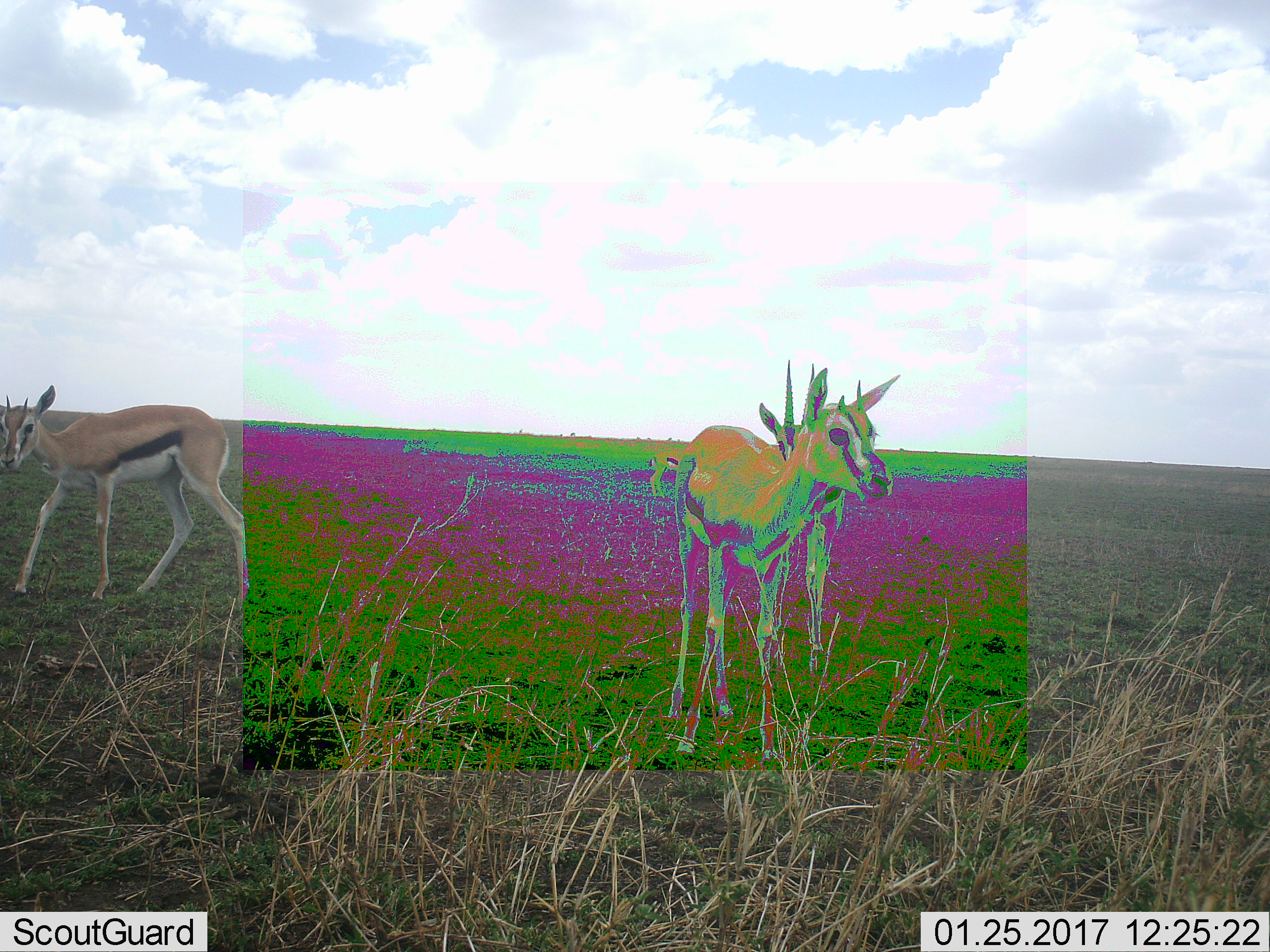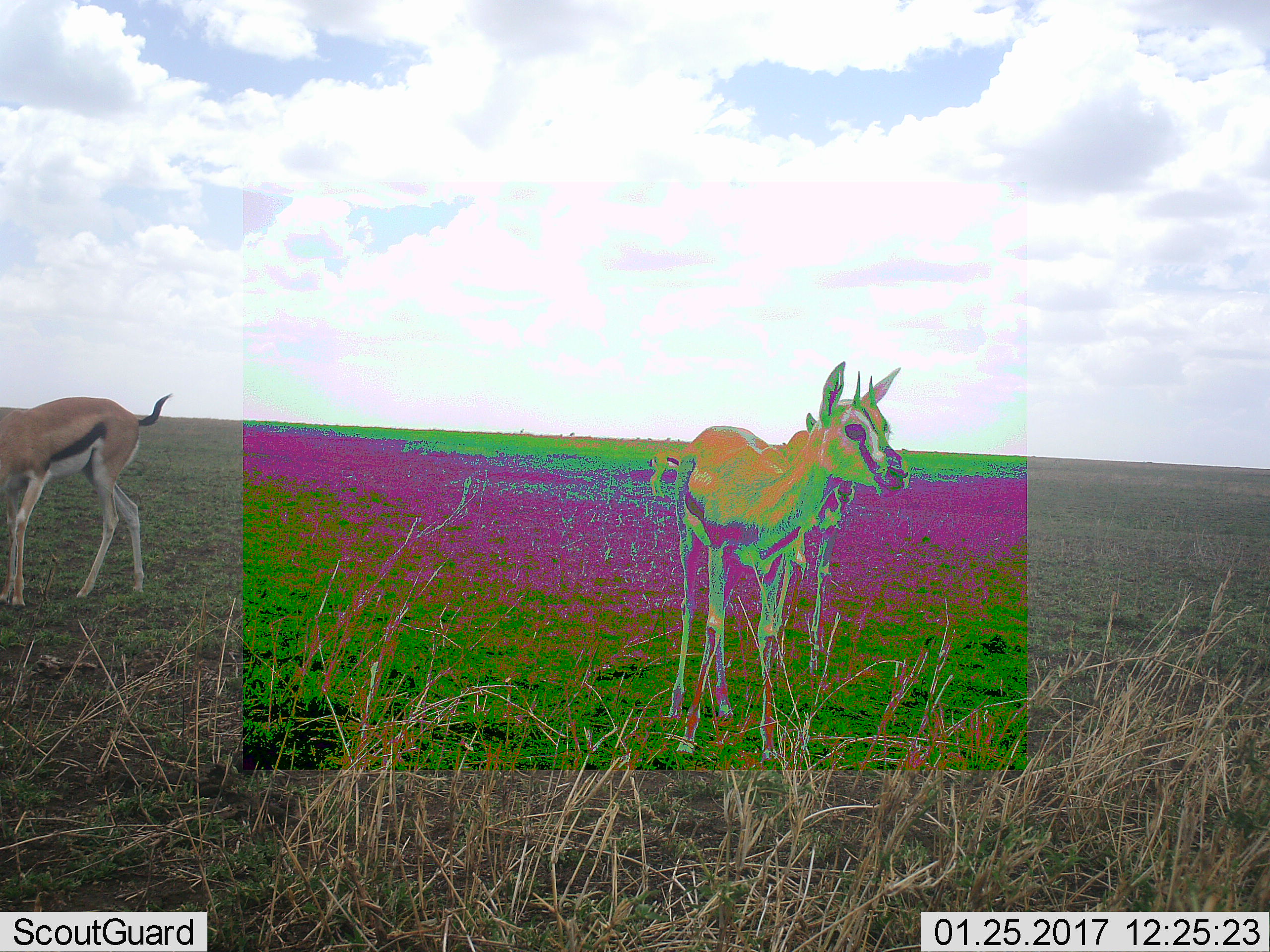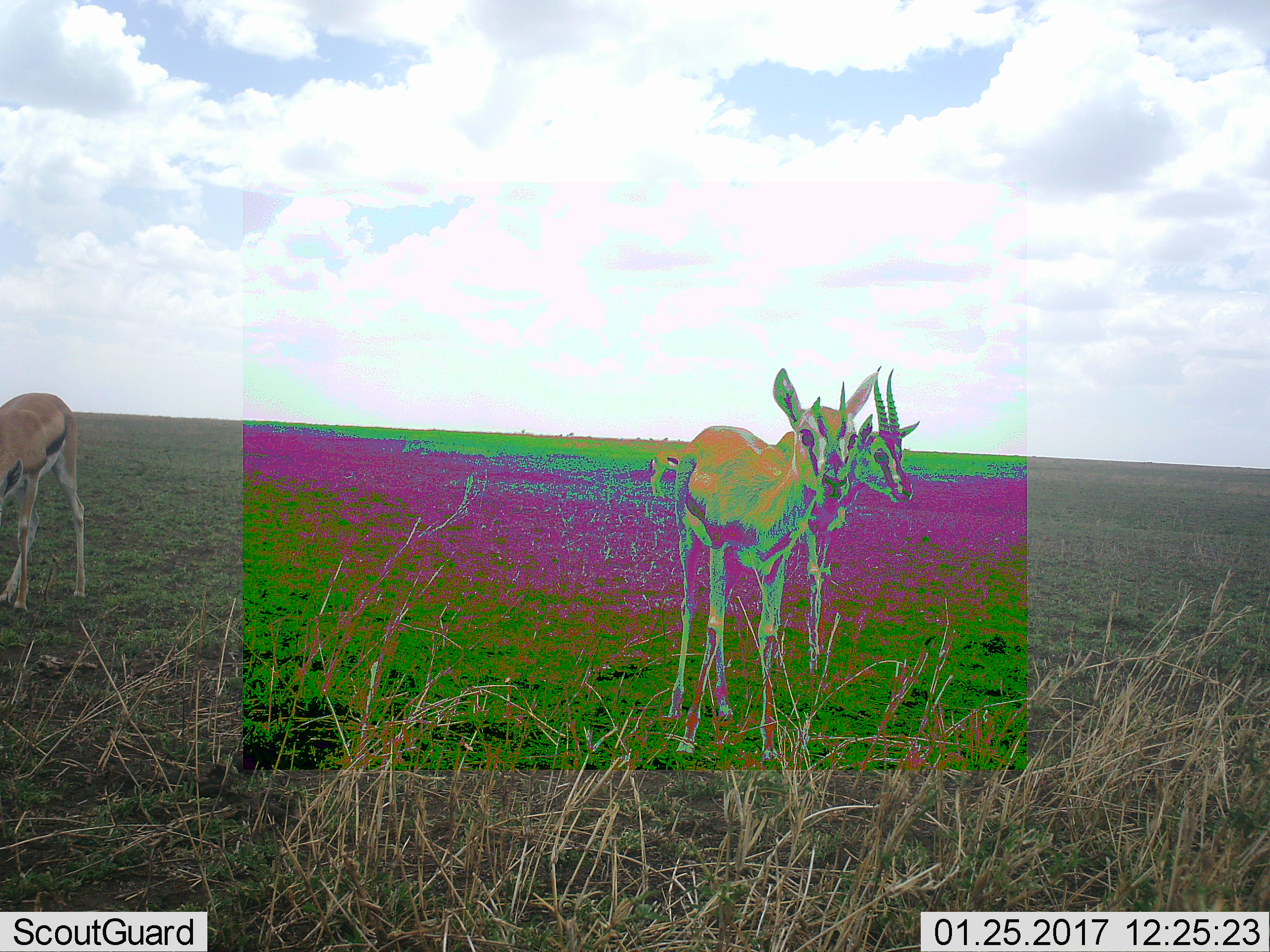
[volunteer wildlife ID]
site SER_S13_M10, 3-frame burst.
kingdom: Animalia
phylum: Chordata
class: Mammalia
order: Artiodactyla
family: Bovidae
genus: Eudorcas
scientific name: Eudorcas thomsonii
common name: thomson's gazelle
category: gazellethomsons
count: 3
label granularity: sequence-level